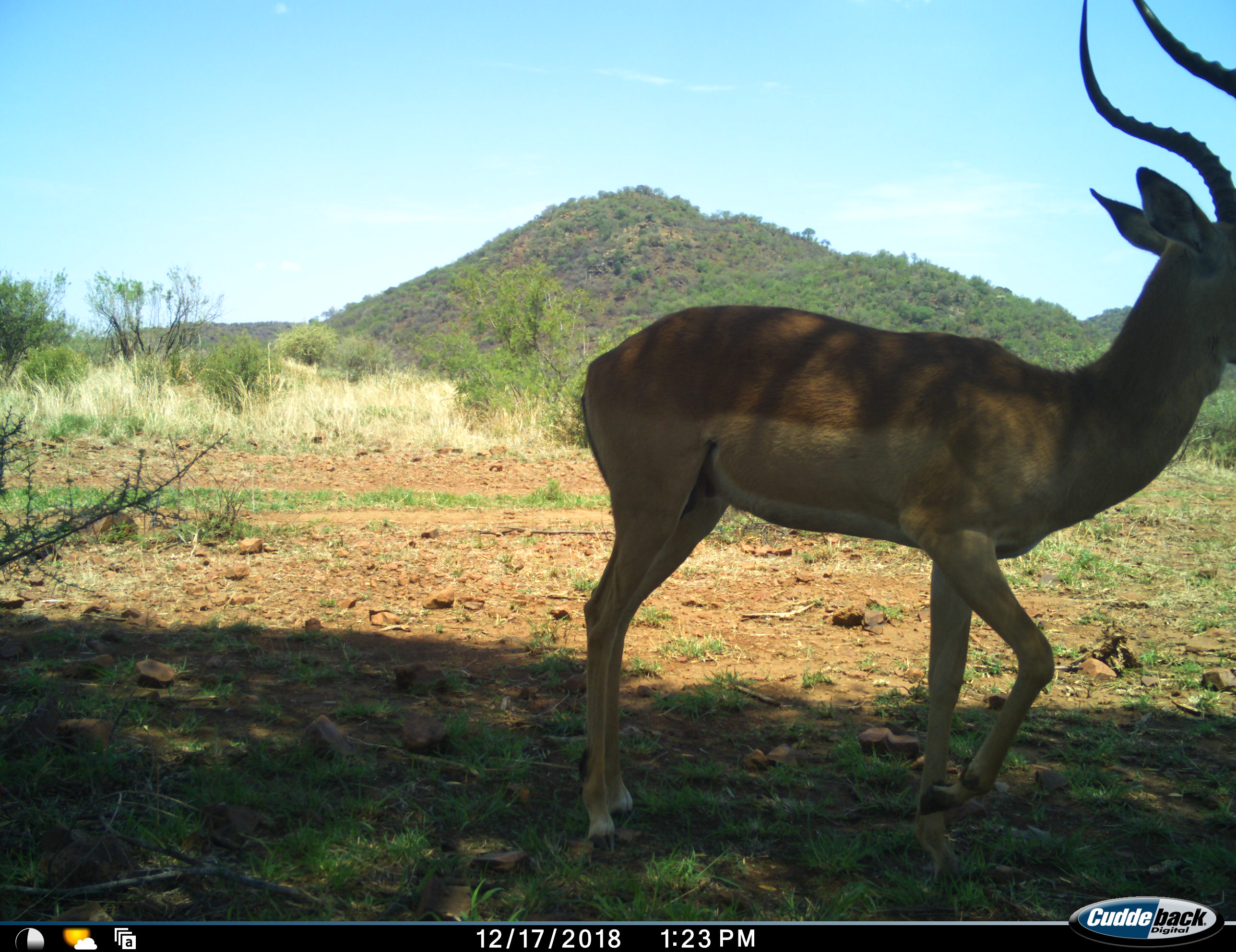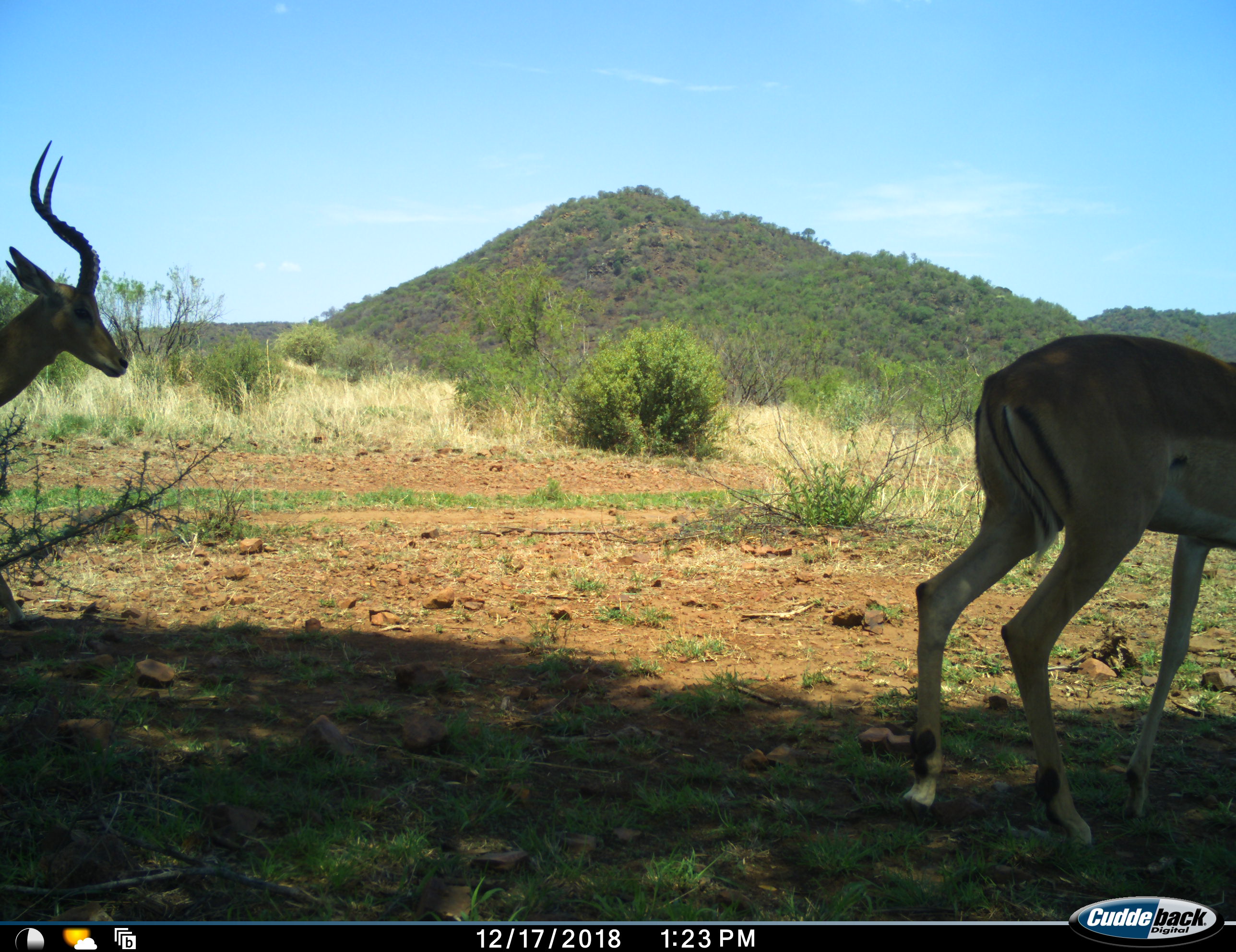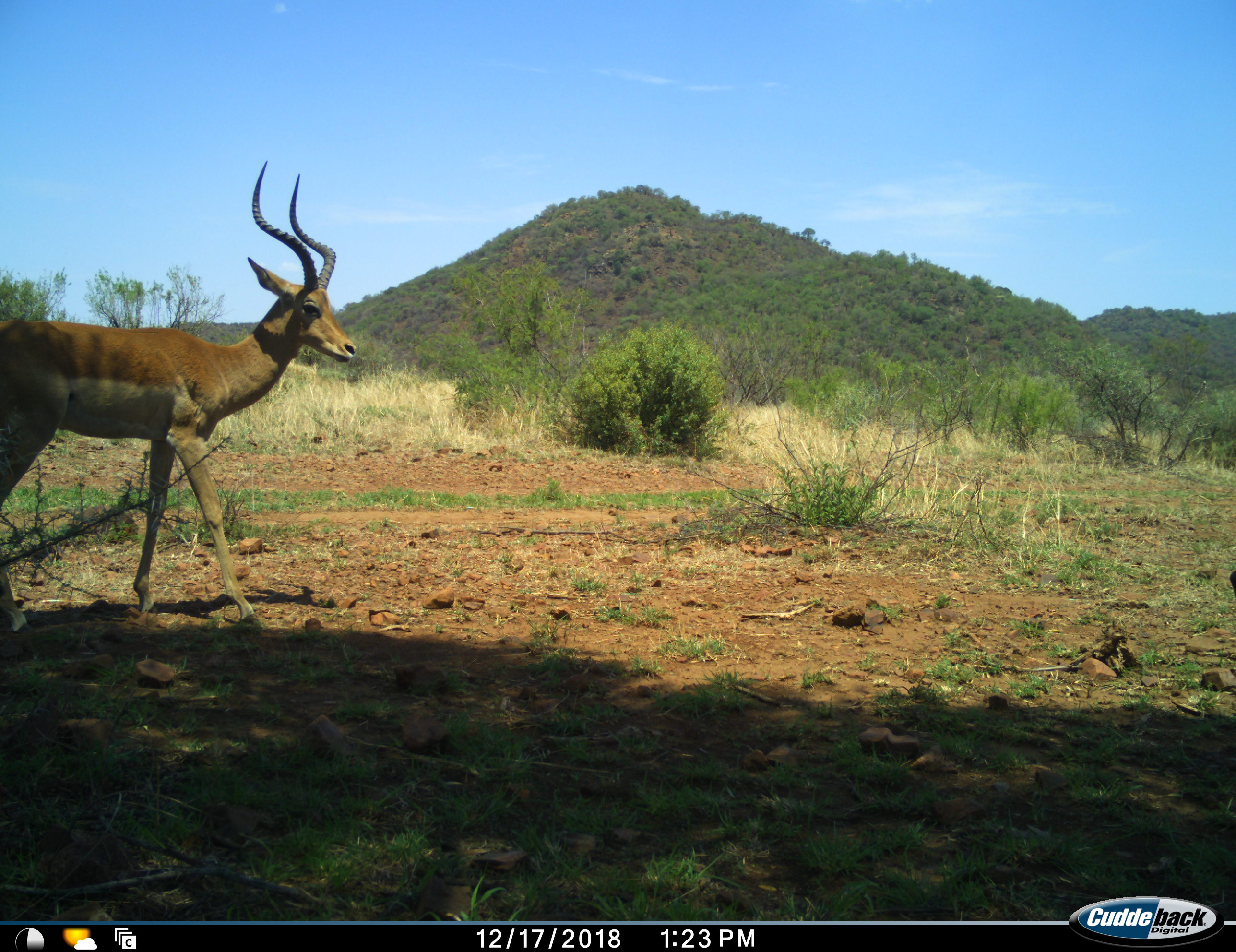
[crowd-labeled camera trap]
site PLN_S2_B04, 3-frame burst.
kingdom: Animalia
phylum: Chordata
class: Mammalia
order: Artiodactyla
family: Bovidae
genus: Aepyceros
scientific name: Aepyceros melampus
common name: impala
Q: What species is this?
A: Impala (Aepyceros melampus).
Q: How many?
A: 2.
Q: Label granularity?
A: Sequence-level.